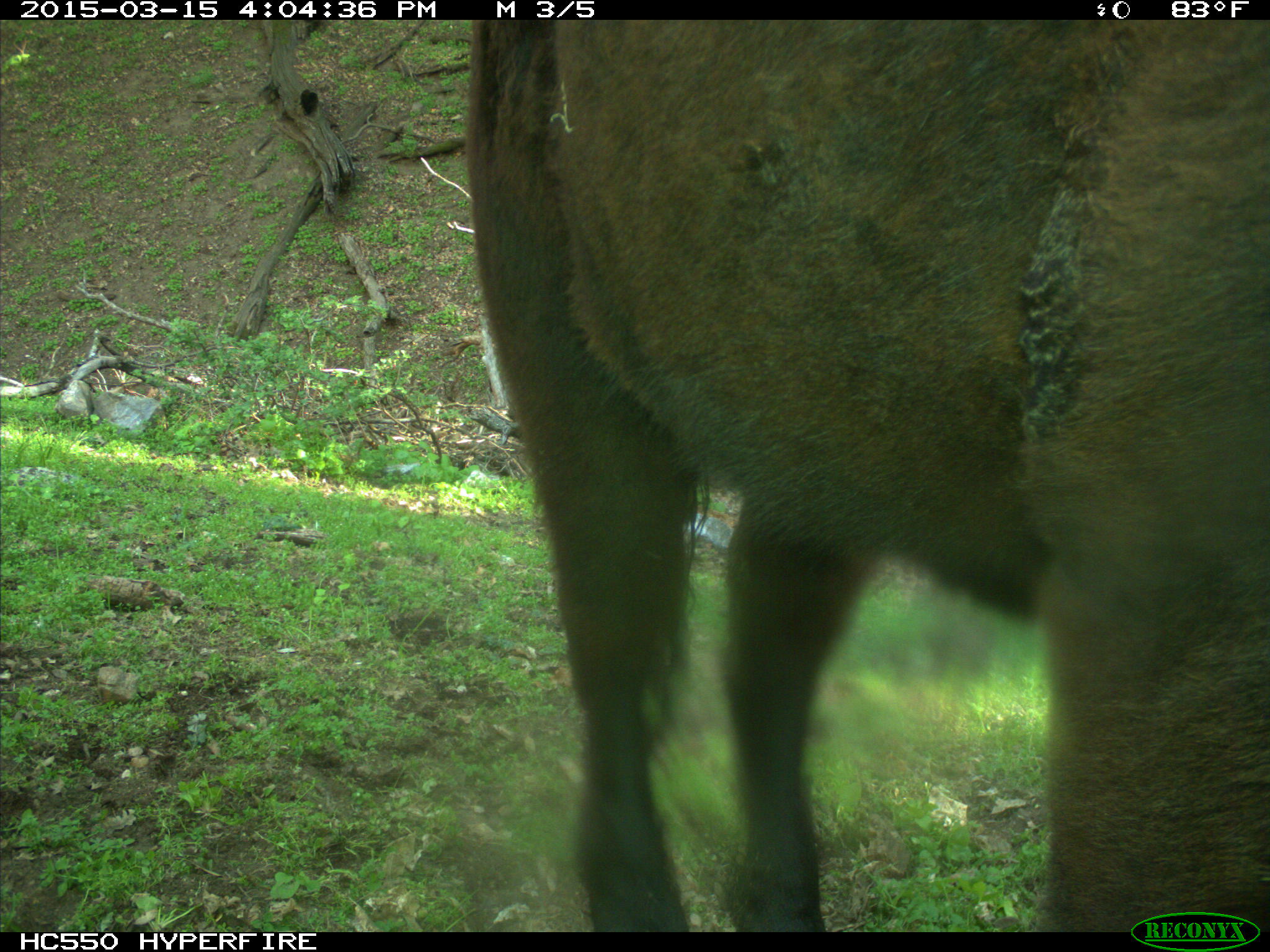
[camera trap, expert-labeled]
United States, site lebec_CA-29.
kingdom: Animalia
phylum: Chordata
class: Mammalia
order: Artiodactyla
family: Bovidae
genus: Bos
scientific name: Bos taurus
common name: domestic cow